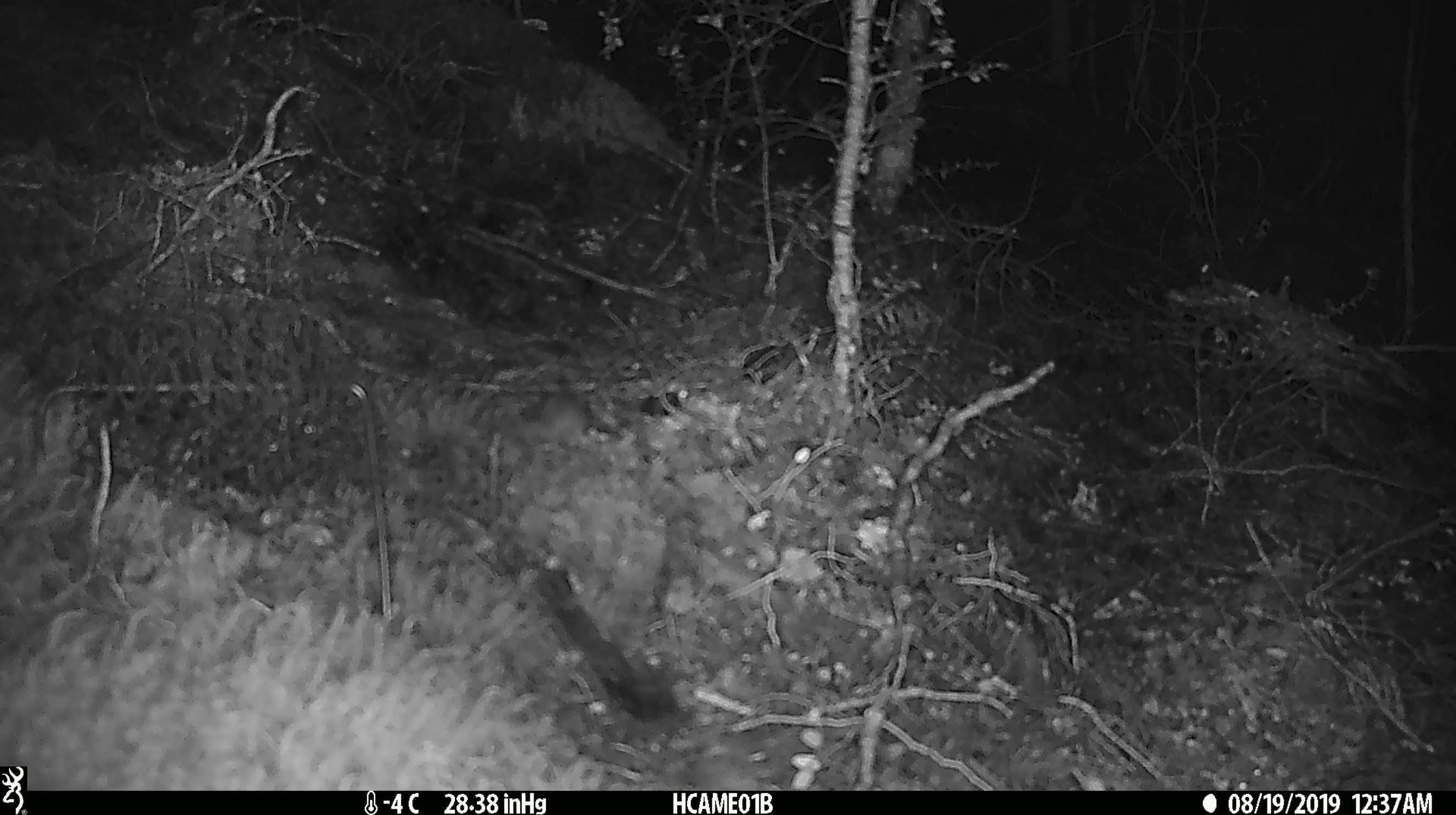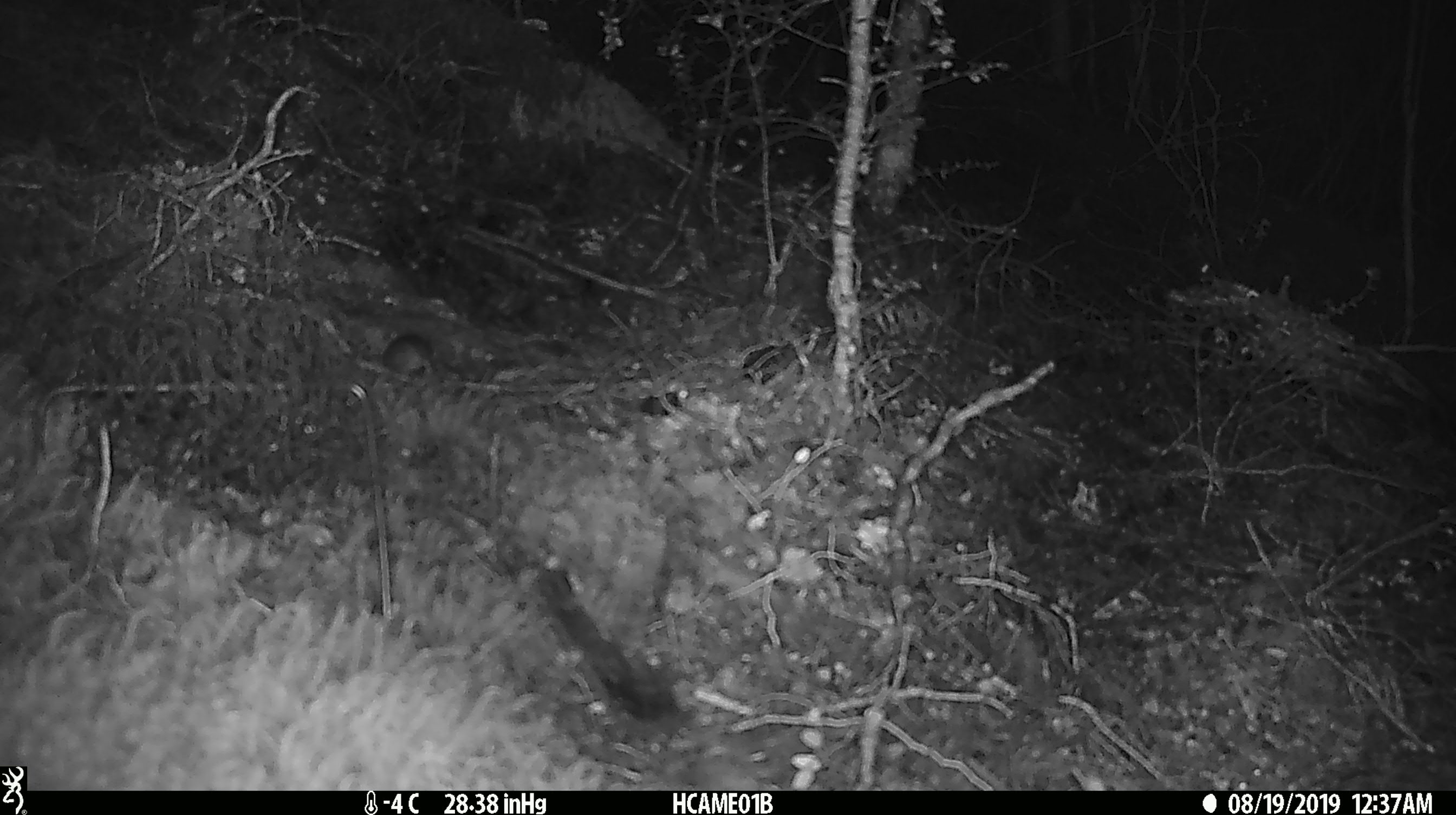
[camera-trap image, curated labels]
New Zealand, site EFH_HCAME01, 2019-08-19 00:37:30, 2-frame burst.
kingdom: Animalia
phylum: Chordata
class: Mammalia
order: Rodentia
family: Muridae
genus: Mus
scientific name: Mus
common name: mouse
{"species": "mouse (Mus)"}